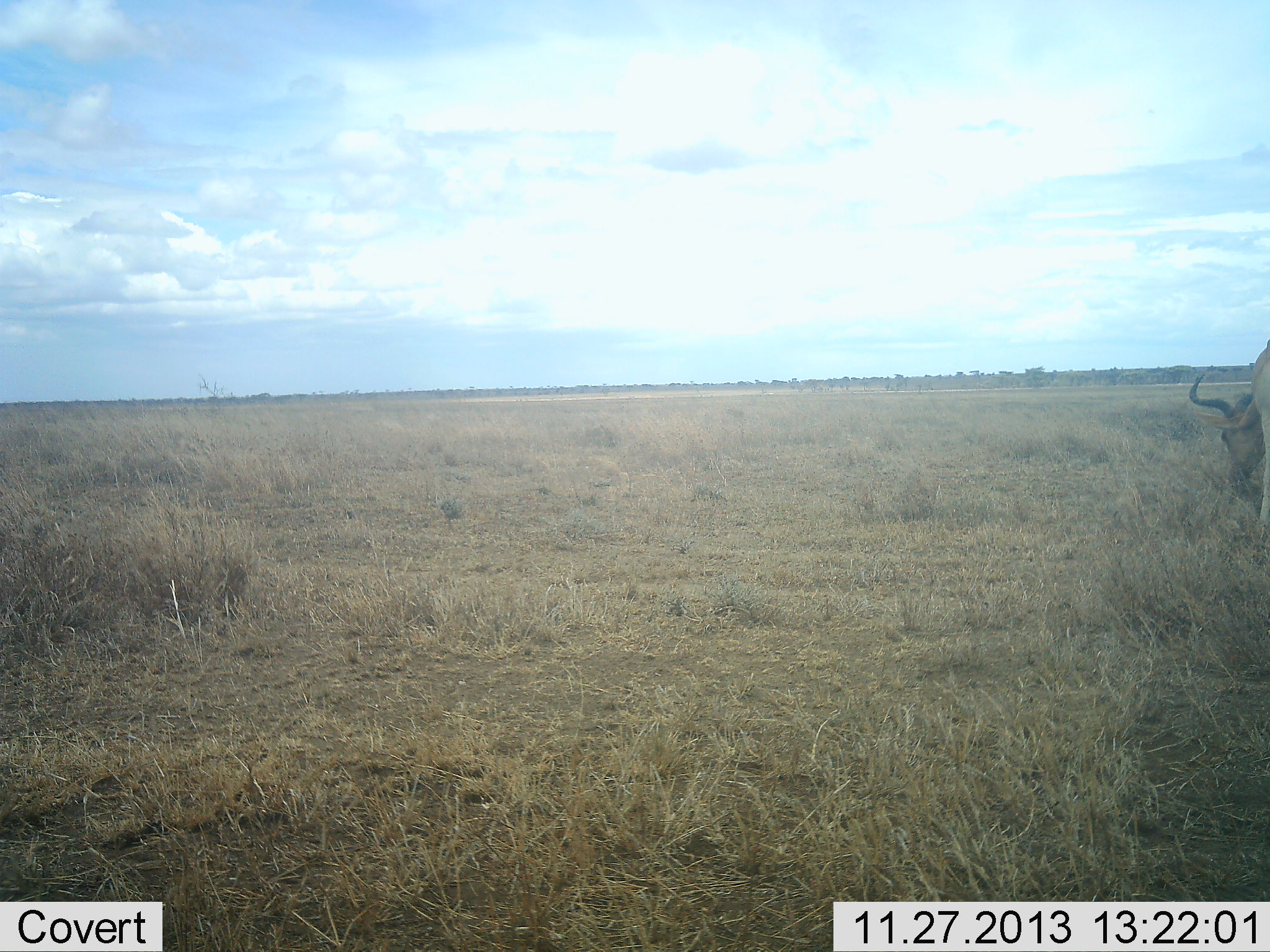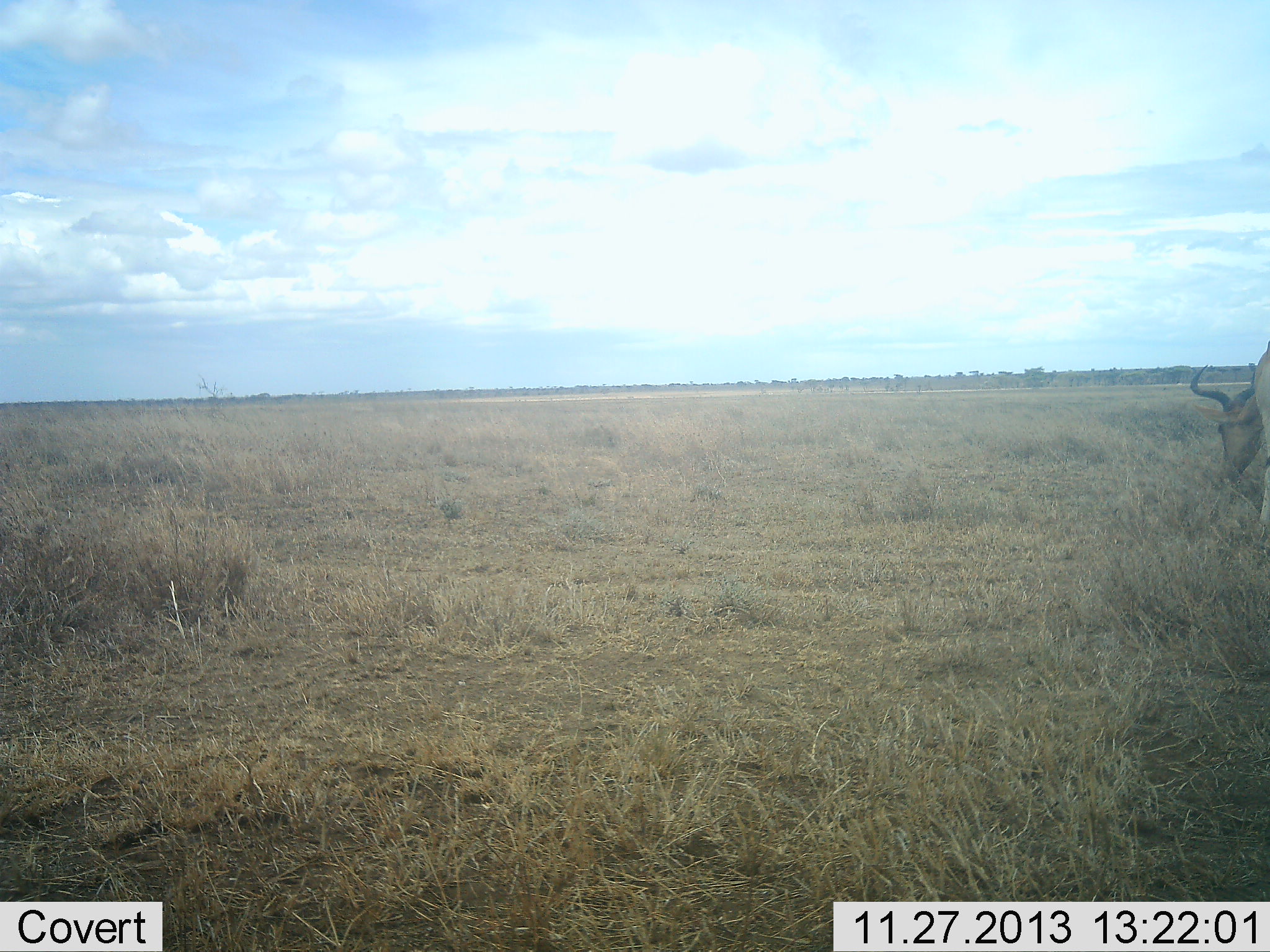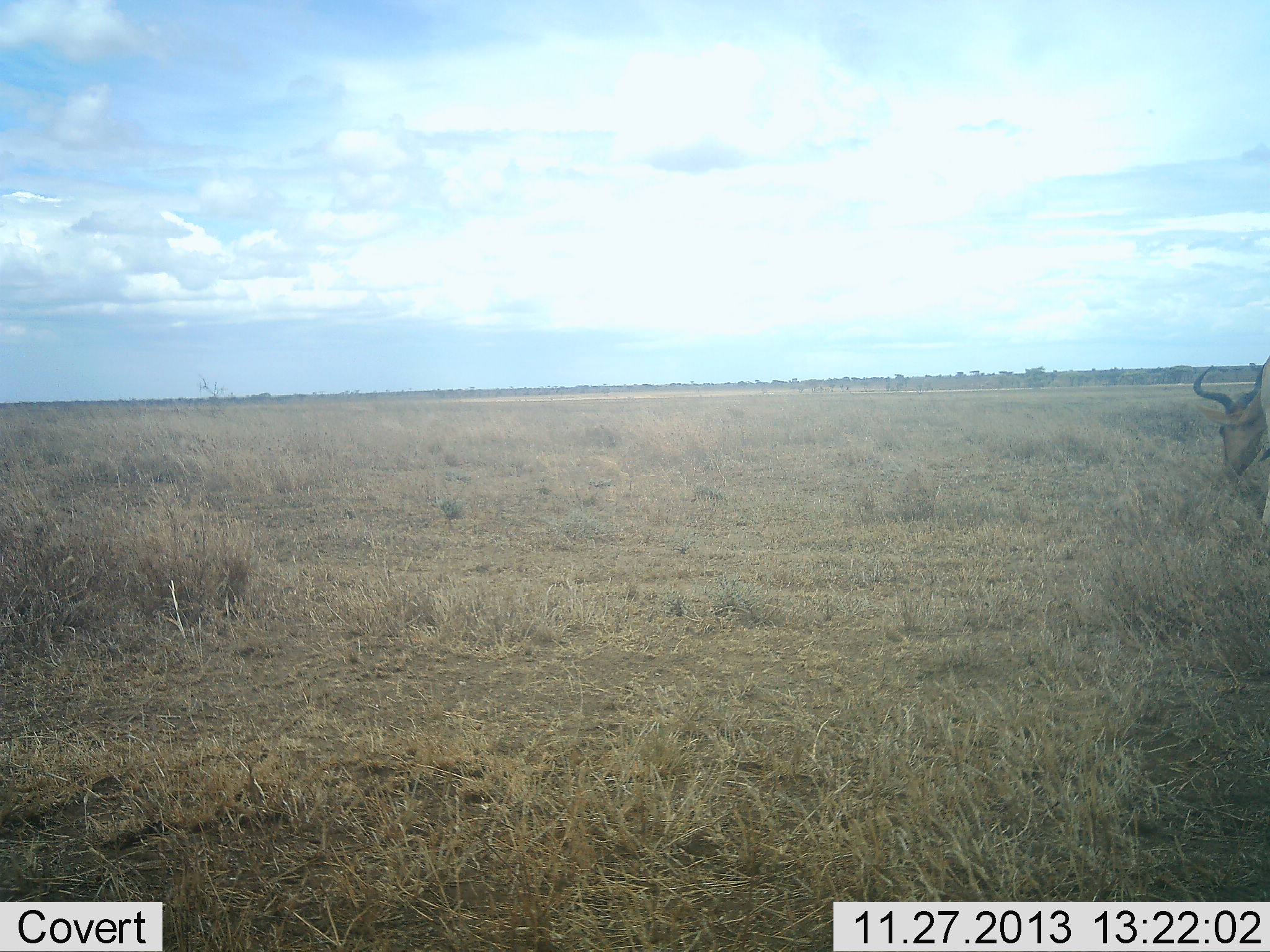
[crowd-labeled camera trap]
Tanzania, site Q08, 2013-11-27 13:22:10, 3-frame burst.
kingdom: Animalia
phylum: Chordata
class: Mammalia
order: Artiodactyla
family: Bovidae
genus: Alcelaphus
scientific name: Alcelaphus buselaphus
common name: hartebeest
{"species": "hartebeest (Alcelaphus buselaphus)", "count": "1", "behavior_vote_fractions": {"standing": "20%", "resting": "0%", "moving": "0%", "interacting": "0%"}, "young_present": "0%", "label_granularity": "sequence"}